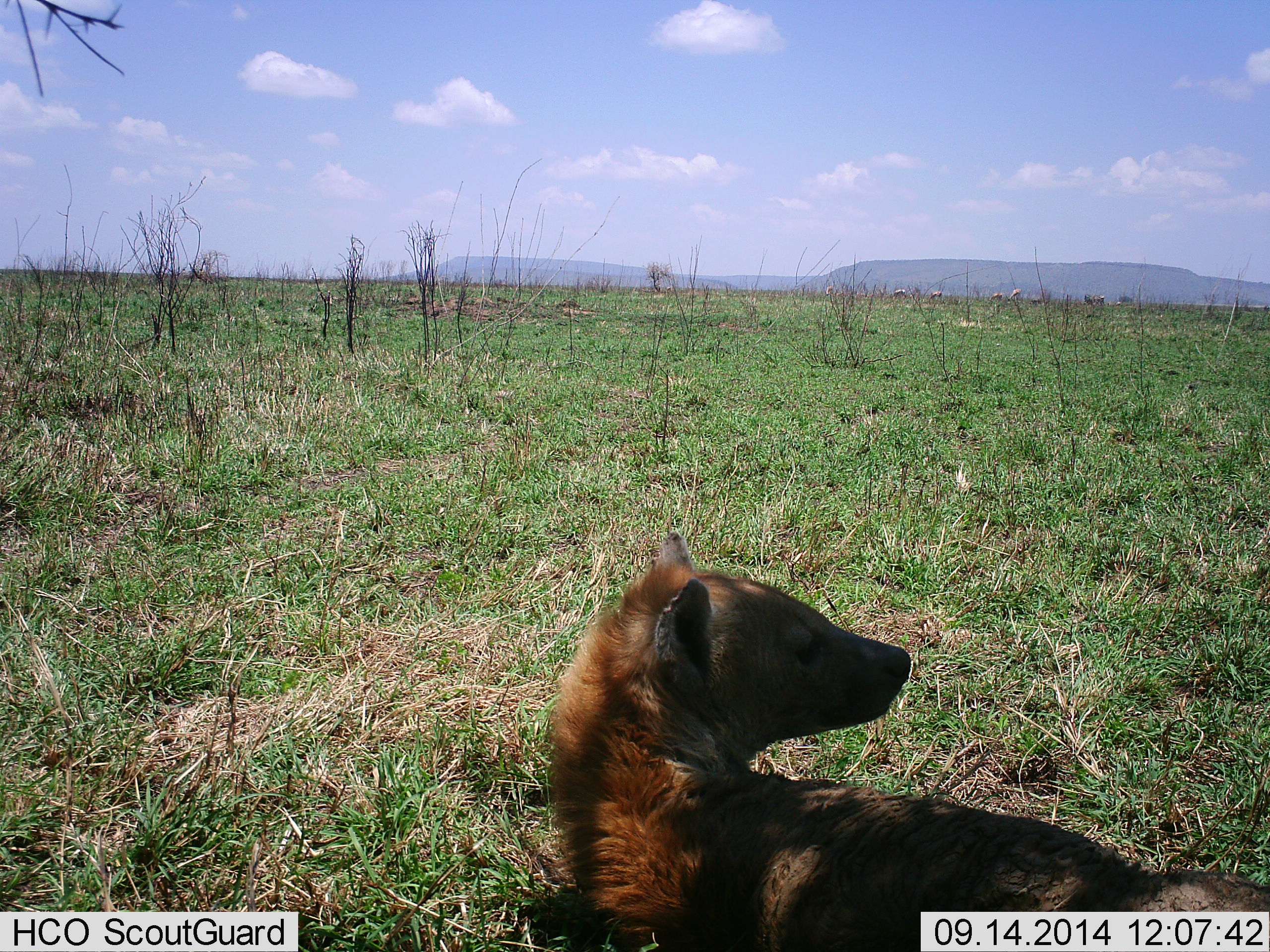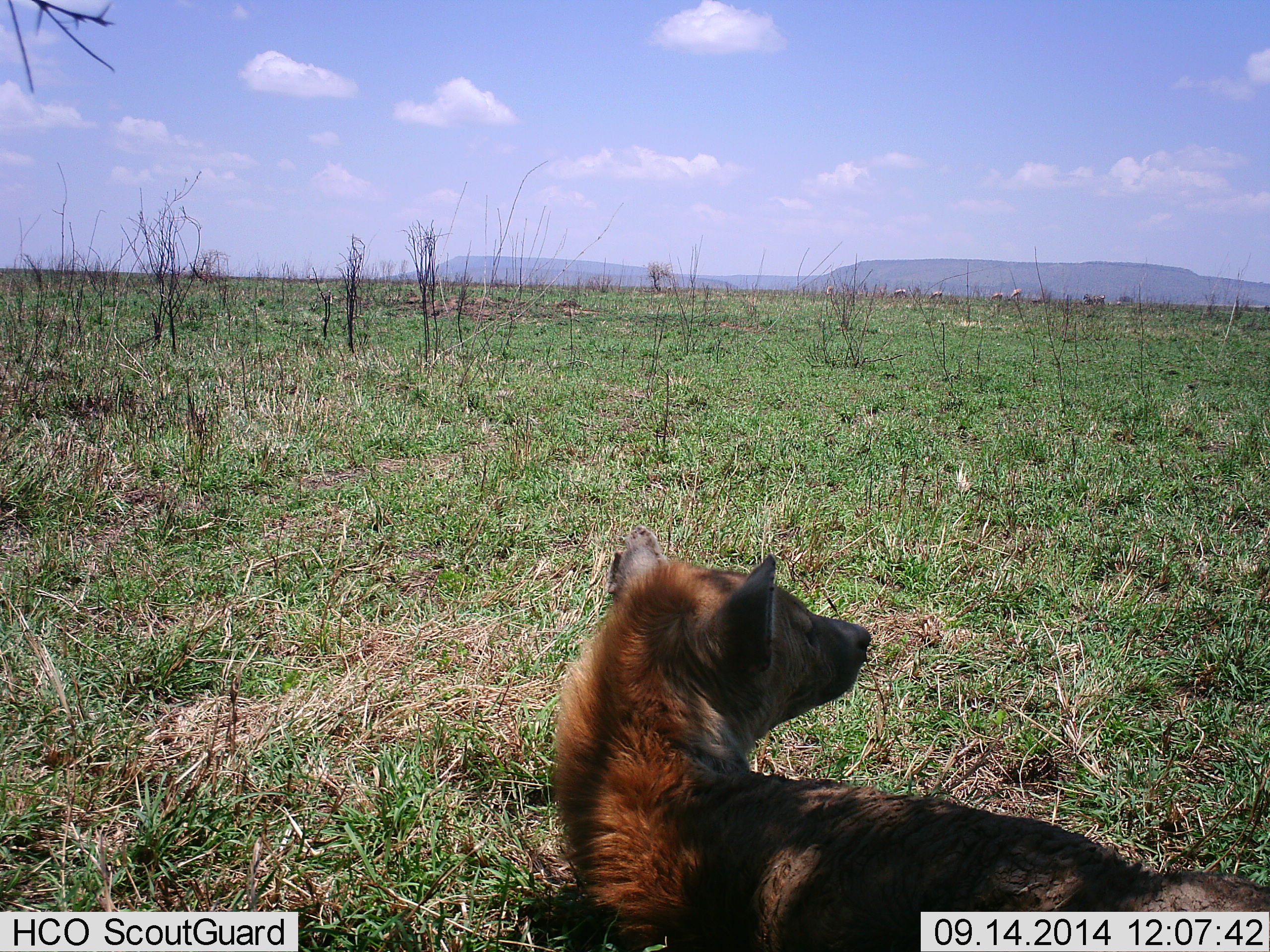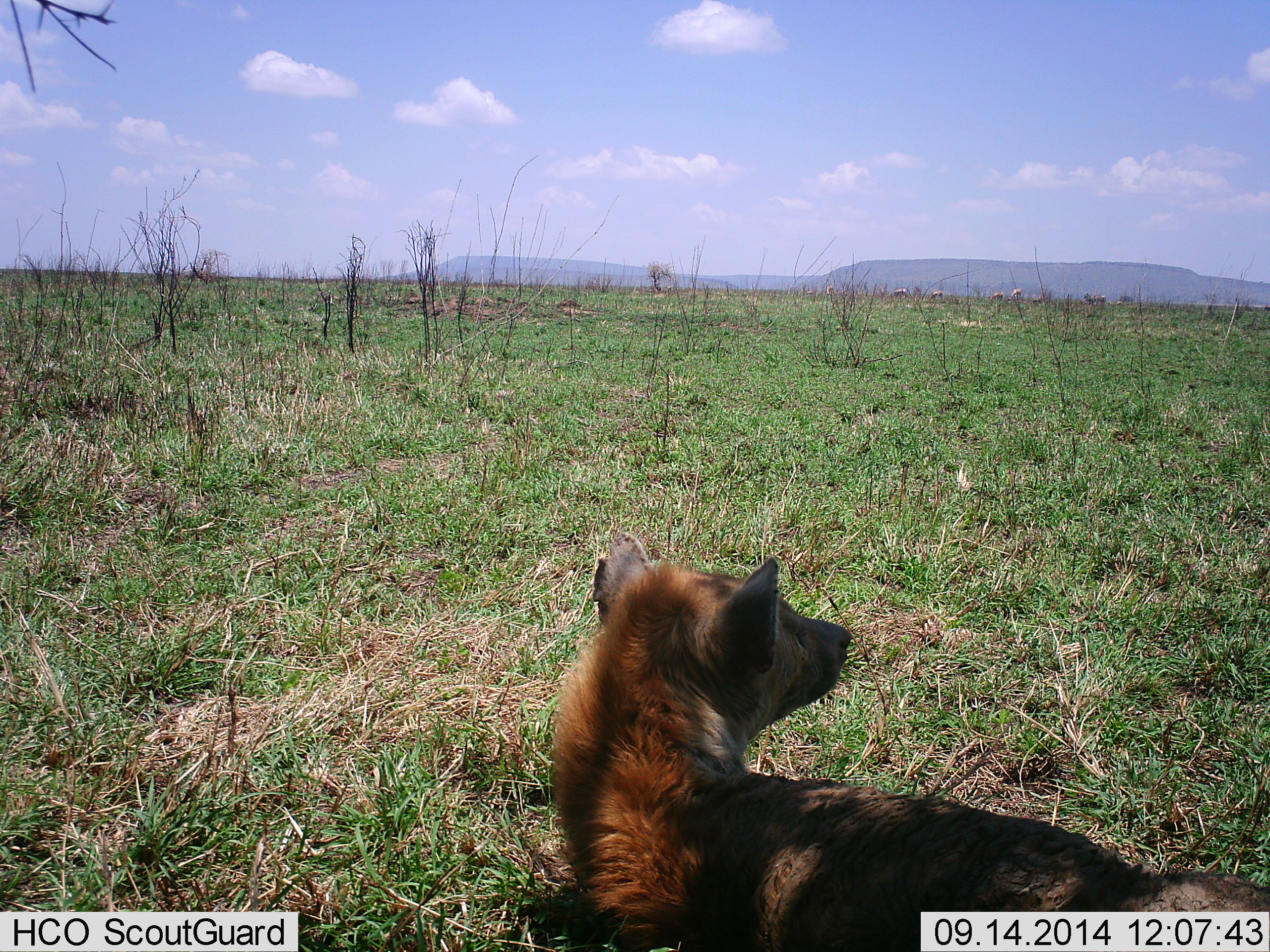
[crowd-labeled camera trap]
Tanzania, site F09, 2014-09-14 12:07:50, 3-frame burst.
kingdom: Animalia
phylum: Chordata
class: Mammalia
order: Carnivora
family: Hyaenidae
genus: Crocuta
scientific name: Crocuta crocuta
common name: spotted hyena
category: hyenaspotted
Hyenaspotted (spotted hyena) (Crocuta crocuta), count 1. Behavior (volunteer vote fractions): standing 10%, resting 90%, moving 0%, interacting 0%. Young present (vote fraction): 0%. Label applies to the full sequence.